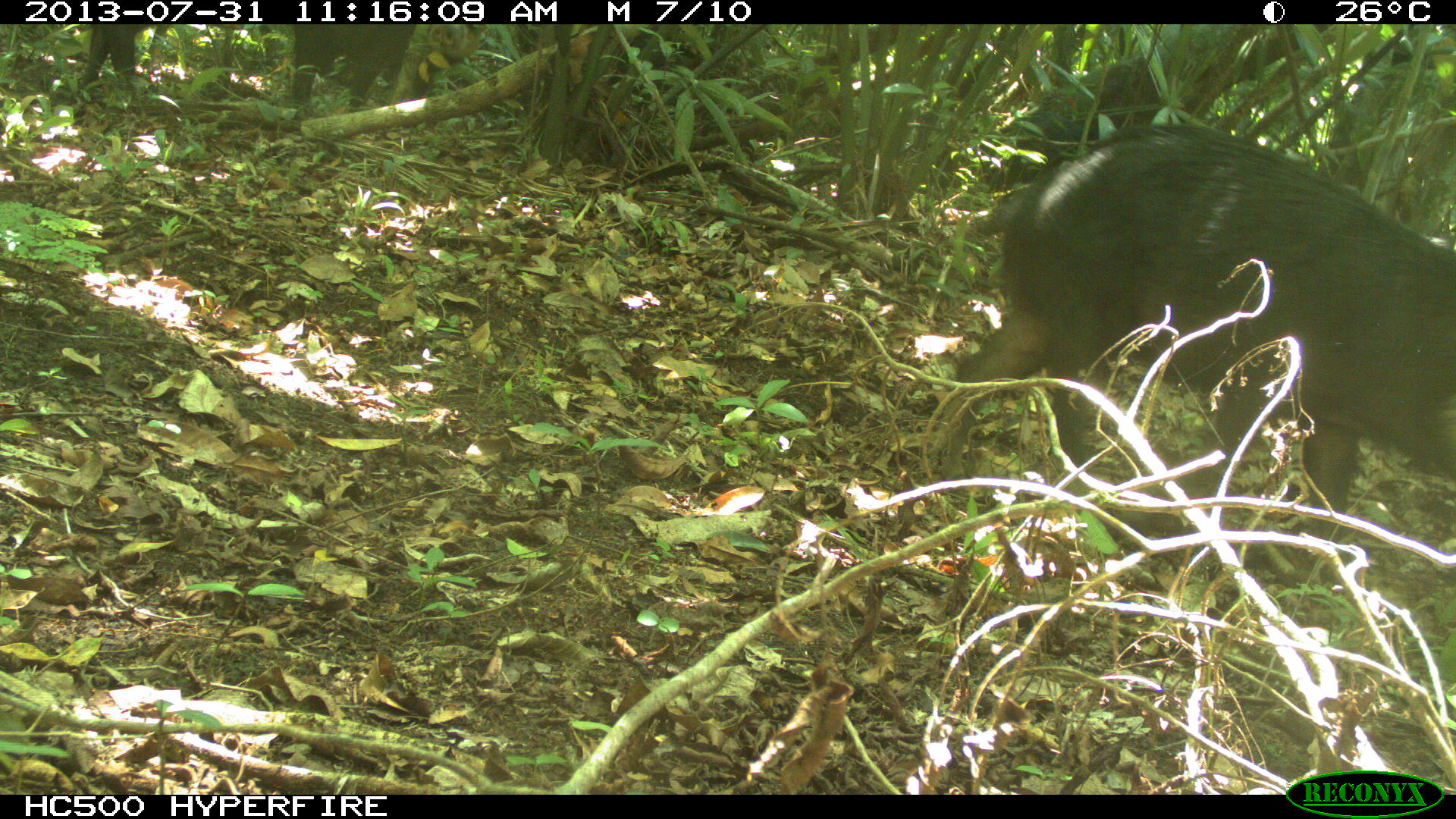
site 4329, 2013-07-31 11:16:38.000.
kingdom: Animalia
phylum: Chordata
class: Mammalia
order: Artiodactyla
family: Tayassuidae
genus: Tayassu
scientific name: Tayassu pecari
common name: white-lipped peccary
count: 4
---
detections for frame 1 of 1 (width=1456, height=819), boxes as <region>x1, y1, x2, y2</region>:
tayassu pecari: <region>935, 123, 1456, 568</region>; <region>287, 22, 409, 112</region>; <region>80, 22, 153, 94</region>